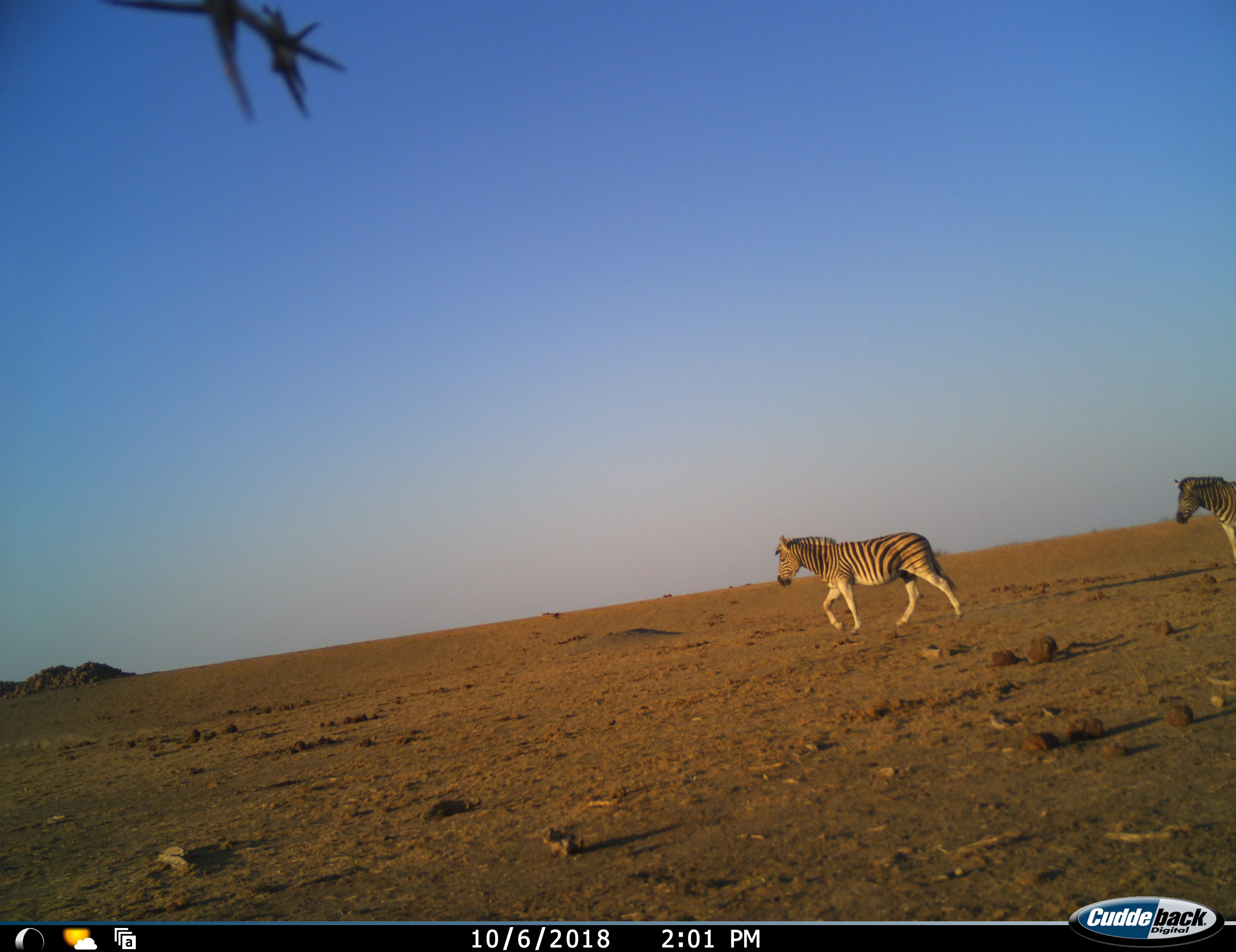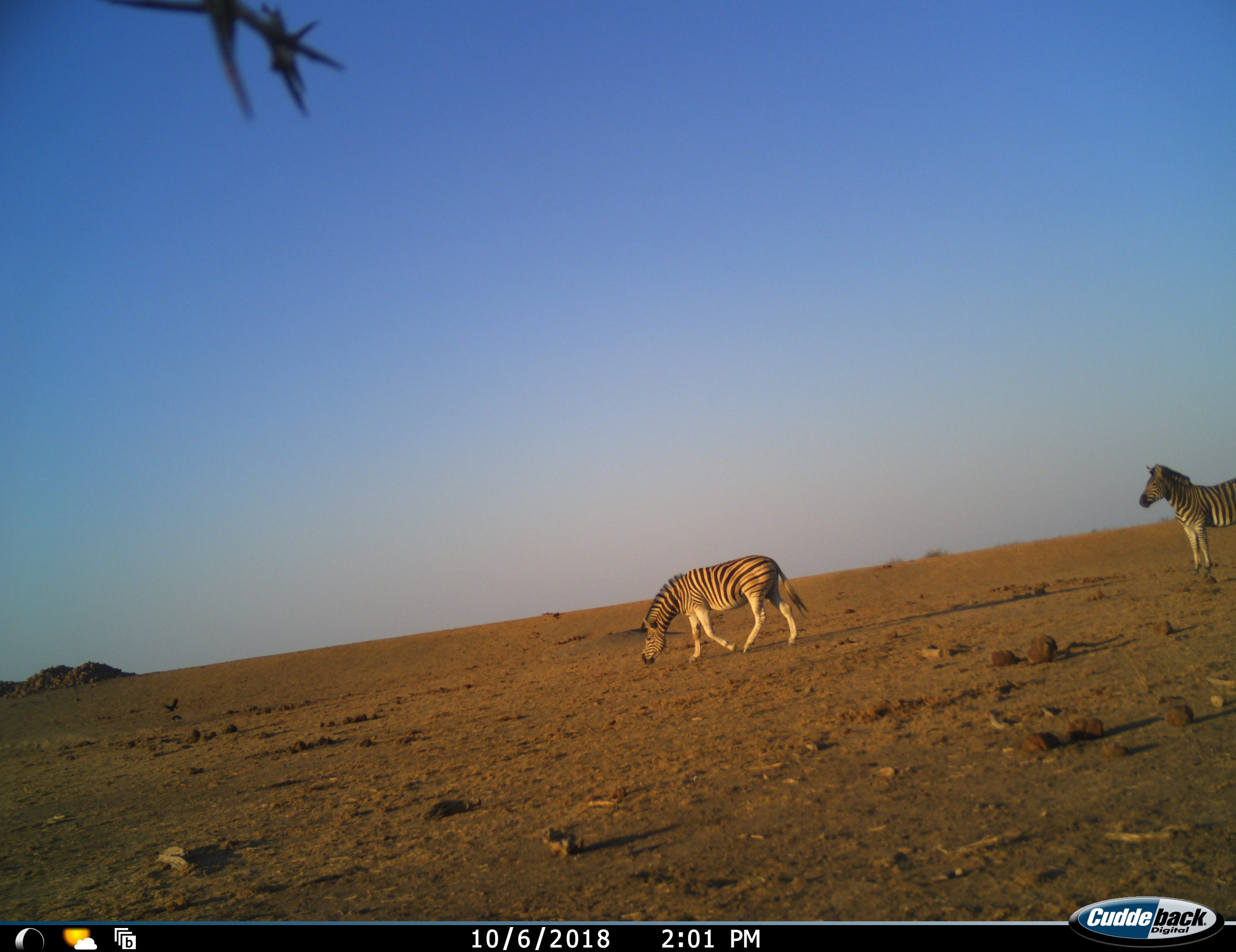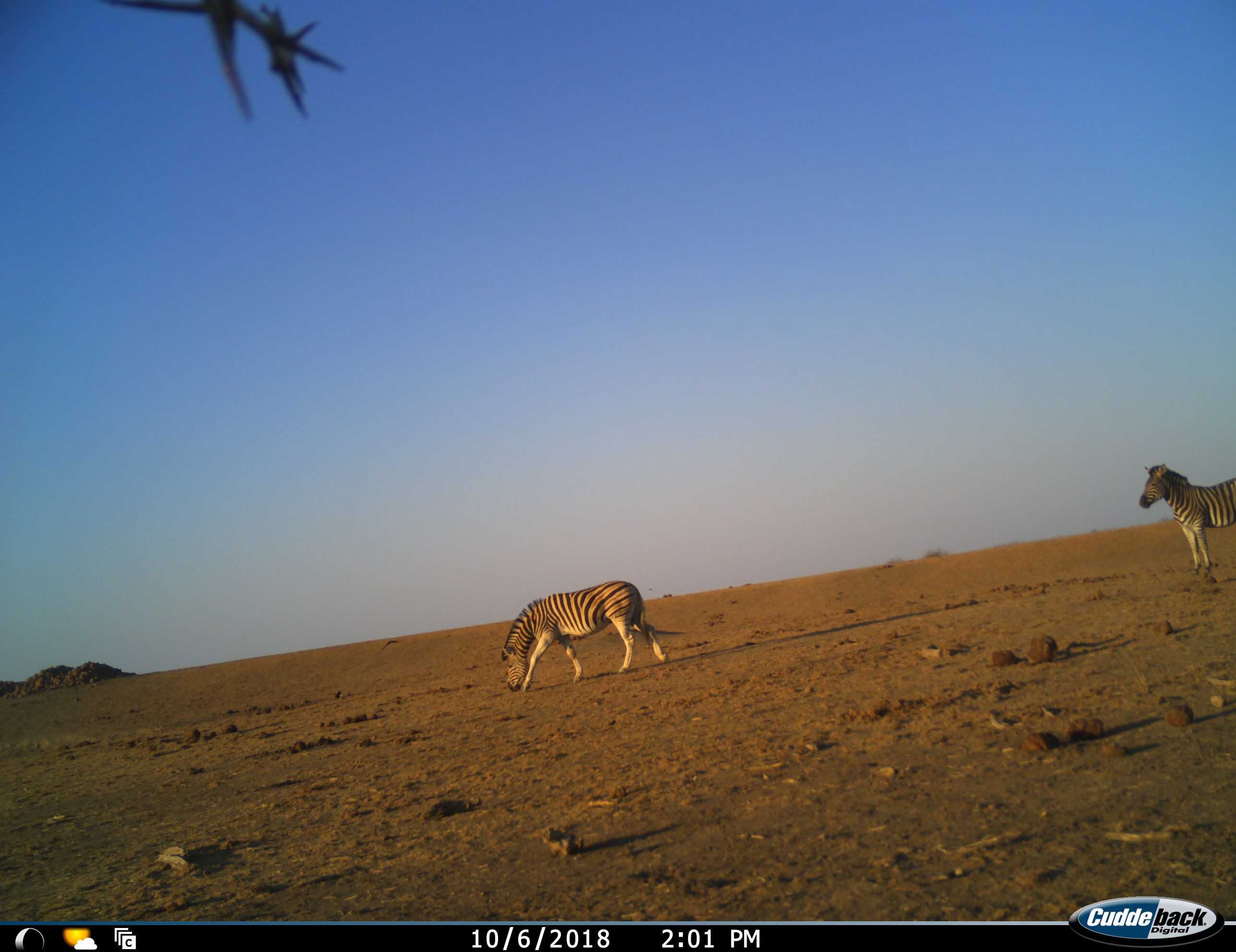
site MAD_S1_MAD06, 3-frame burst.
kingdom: Animalia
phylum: Chordata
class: Mammalia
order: Perissodactyla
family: Equidae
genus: Equus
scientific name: Equus quagga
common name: plains zebra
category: zebraplains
Zebraplains (plains zebra) (Equus quagga), count 2. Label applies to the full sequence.